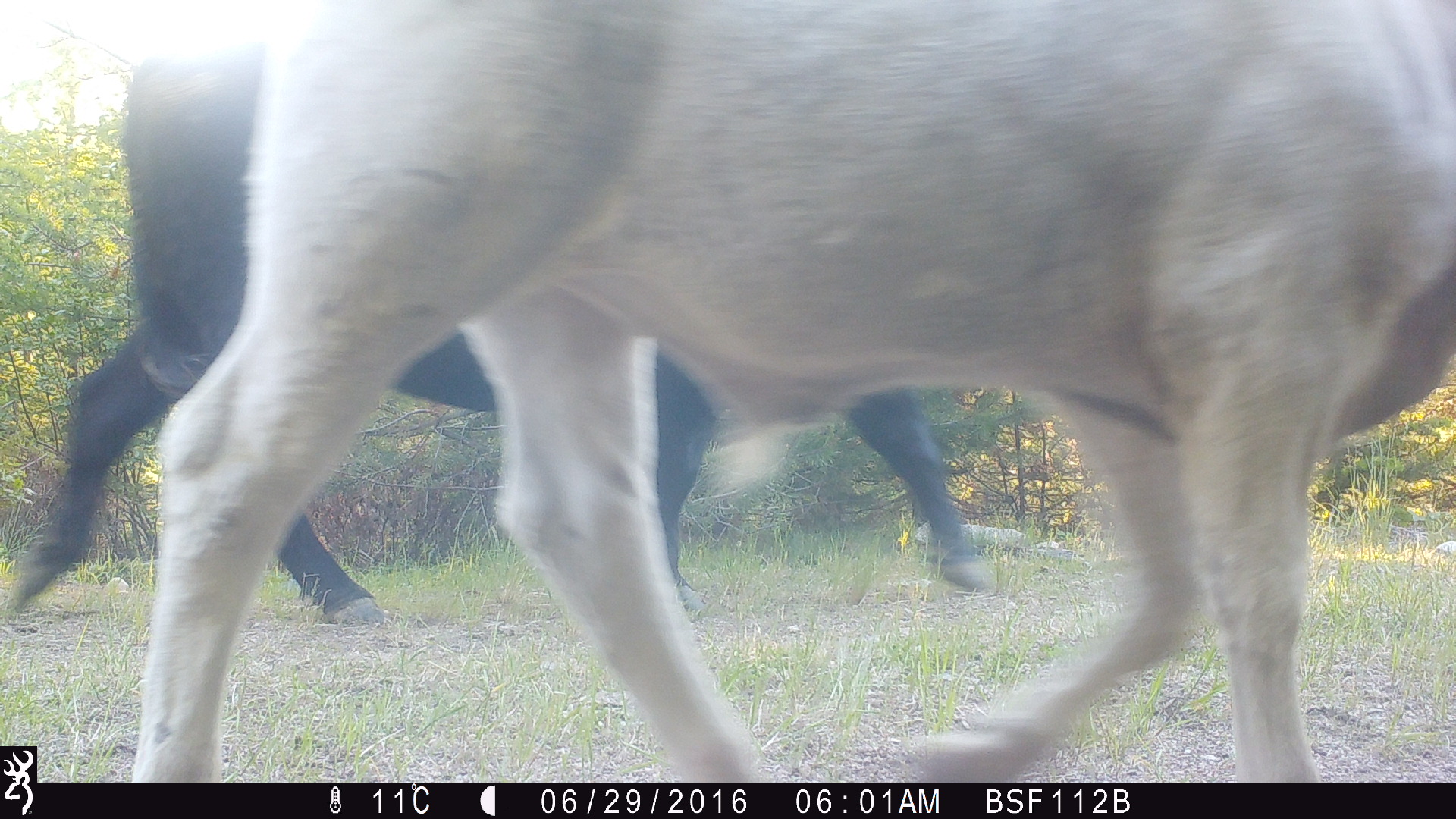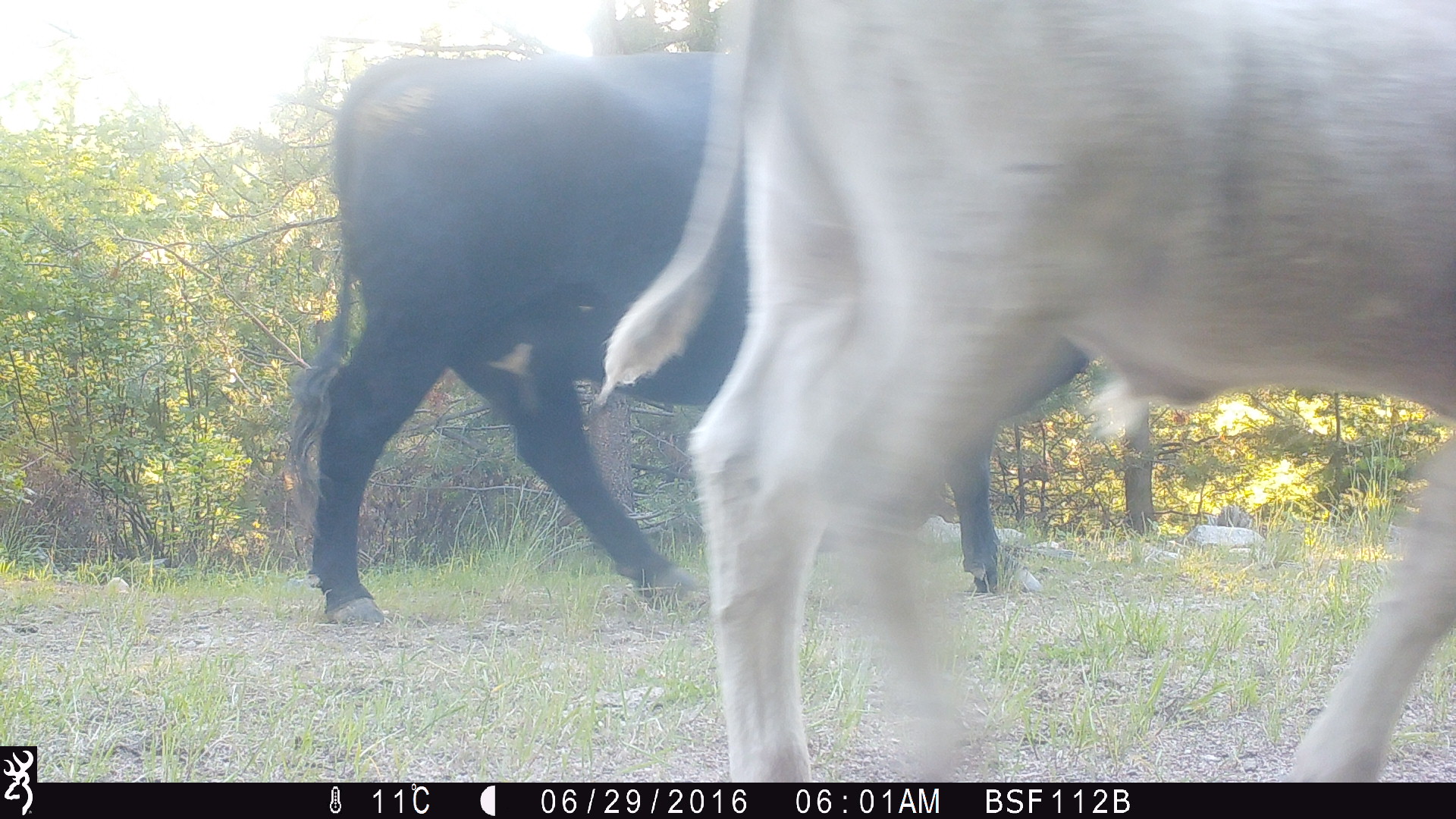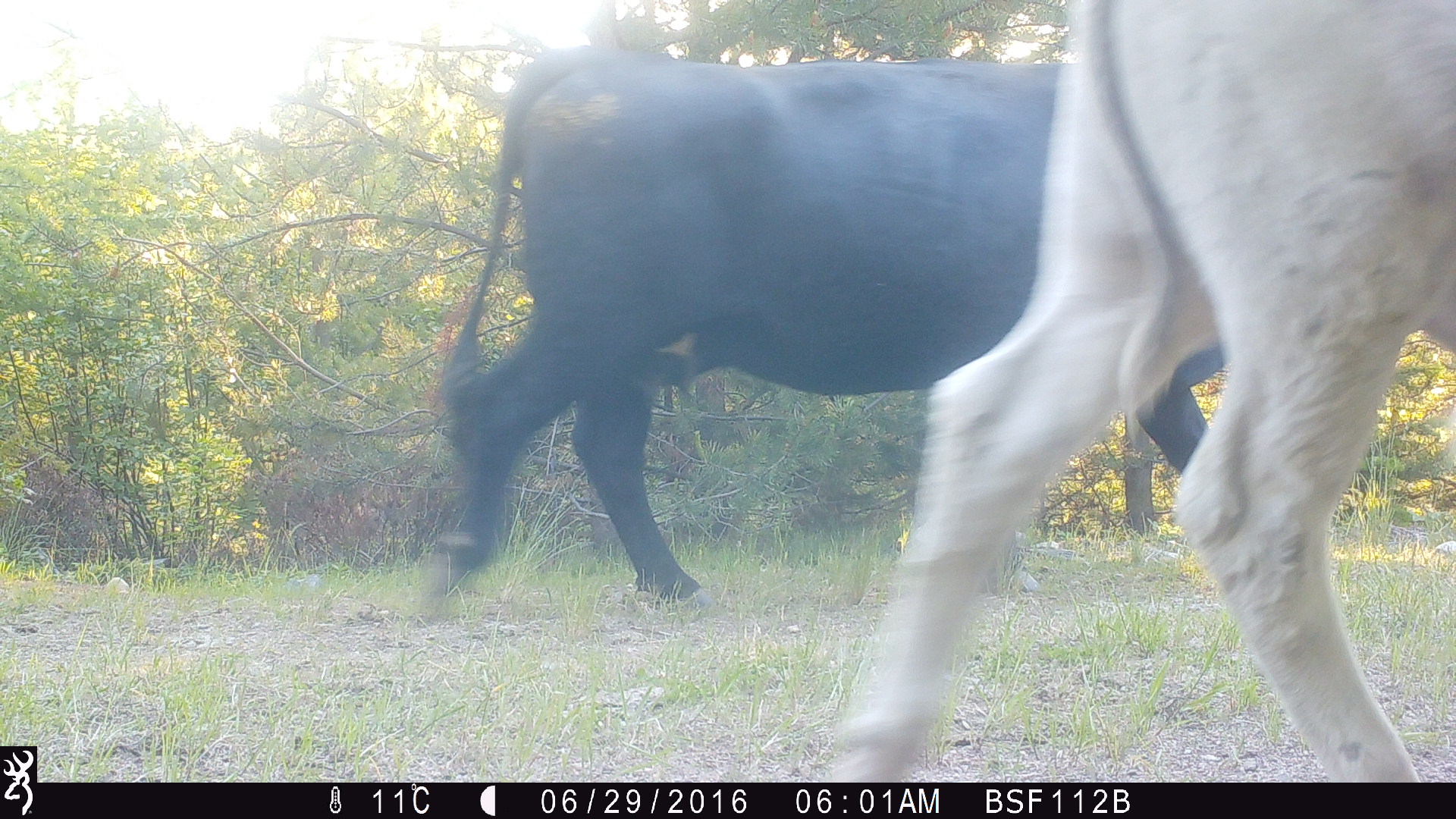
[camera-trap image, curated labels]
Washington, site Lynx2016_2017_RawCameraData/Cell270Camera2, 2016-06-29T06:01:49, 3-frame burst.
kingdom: Animalia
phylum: Chordata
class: Mammalia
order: Artiodactyla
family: Bovidae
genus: Bos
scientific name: Bos taurus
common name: domestic cattle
Domestic cattle (Bos taurus). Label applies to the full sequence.